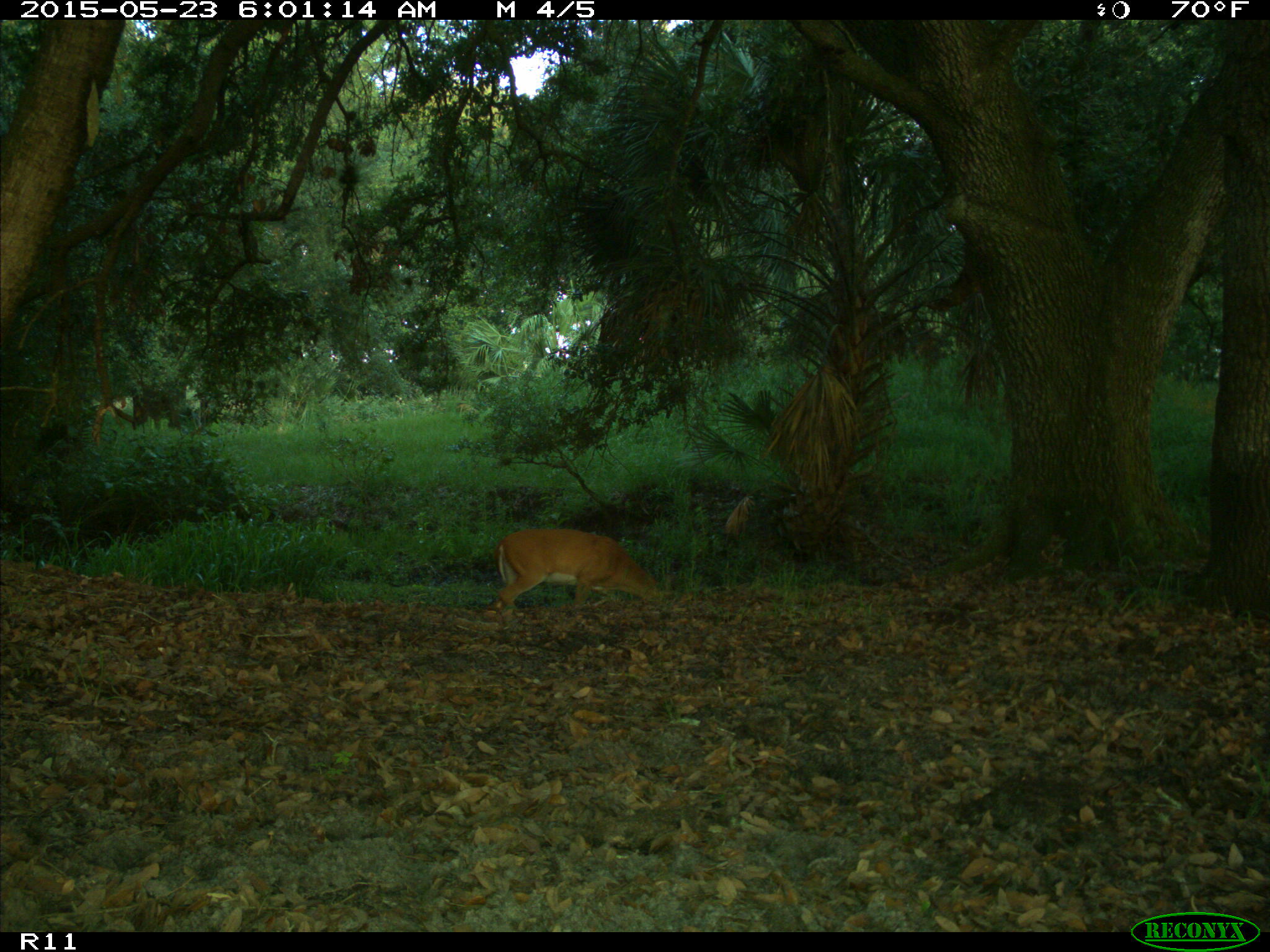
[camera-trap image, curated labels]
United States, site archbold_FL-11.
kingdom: Animalia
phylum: Chordata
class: Mammalia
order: Artiodactyla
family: Cervidae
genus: Odocoileus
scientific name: Odocoileus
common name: deer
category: unidentified deer